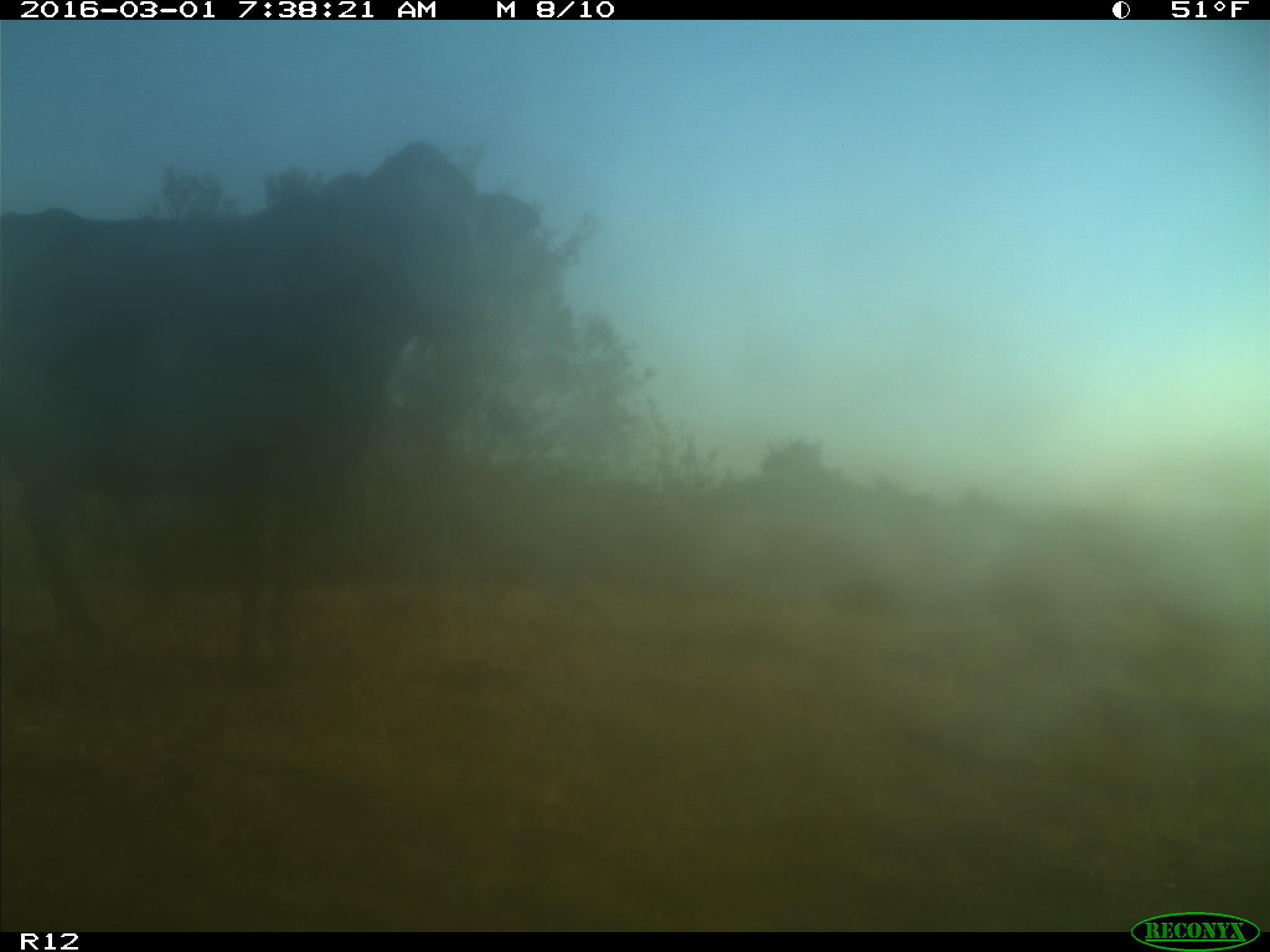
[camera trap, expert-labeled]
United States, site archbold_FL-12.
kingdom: Animalia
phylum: Chordata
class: Mammalia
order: Artiodactyla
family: Bovidae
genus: Bos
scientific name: Bos taurus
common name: domestic cow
Bos taurus (domestic cow).